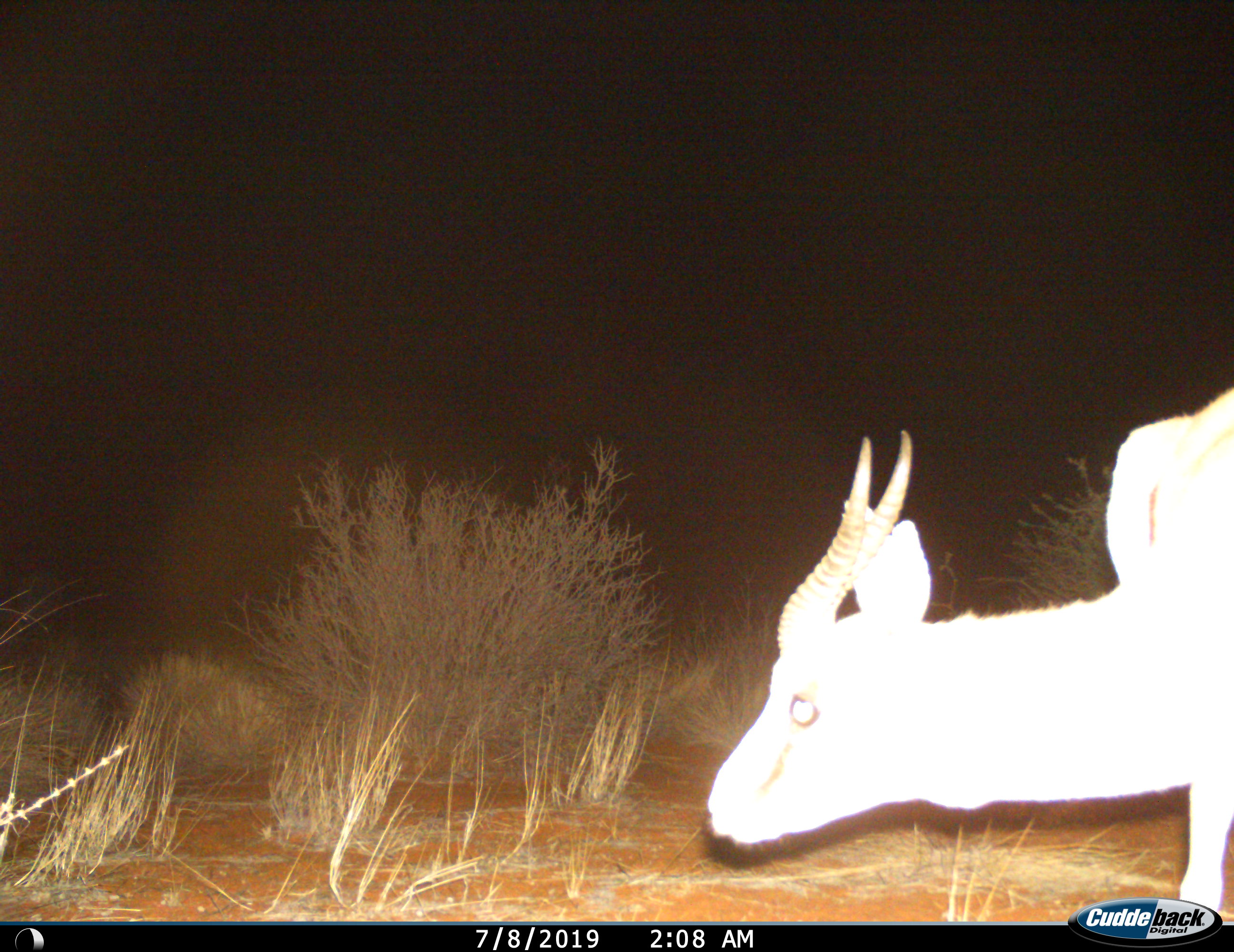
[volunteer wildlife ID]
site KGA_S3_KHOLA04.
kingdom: Animalia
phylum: Chordata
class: Mammalia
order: Artiodactyla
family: Bovidae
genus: Antidorcas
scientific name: Antidorcas marsupialis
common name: springbok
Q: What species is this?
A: Springbok (Antidorcas marsupialis).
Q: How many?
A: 1.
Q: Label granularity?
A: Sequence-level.